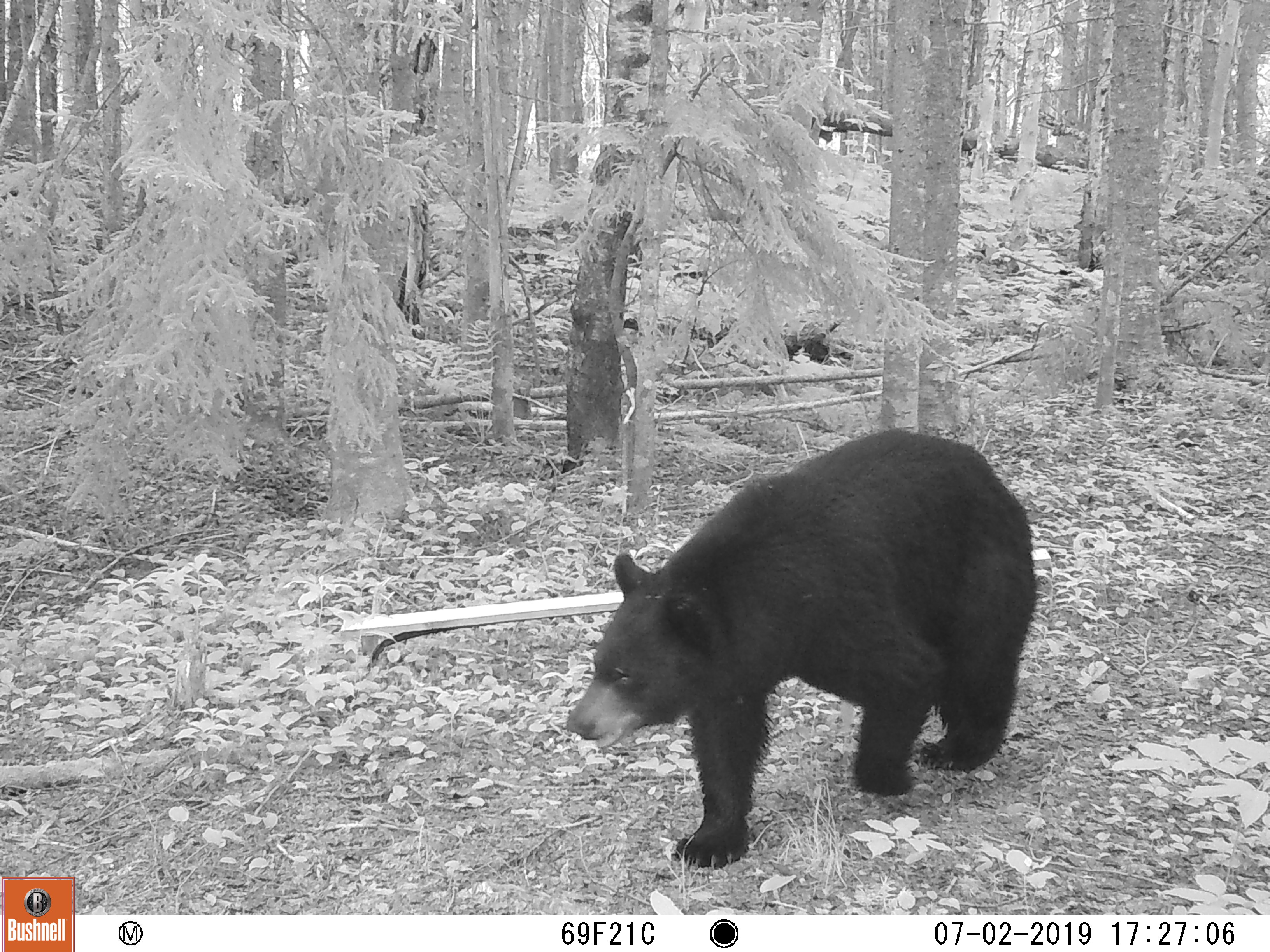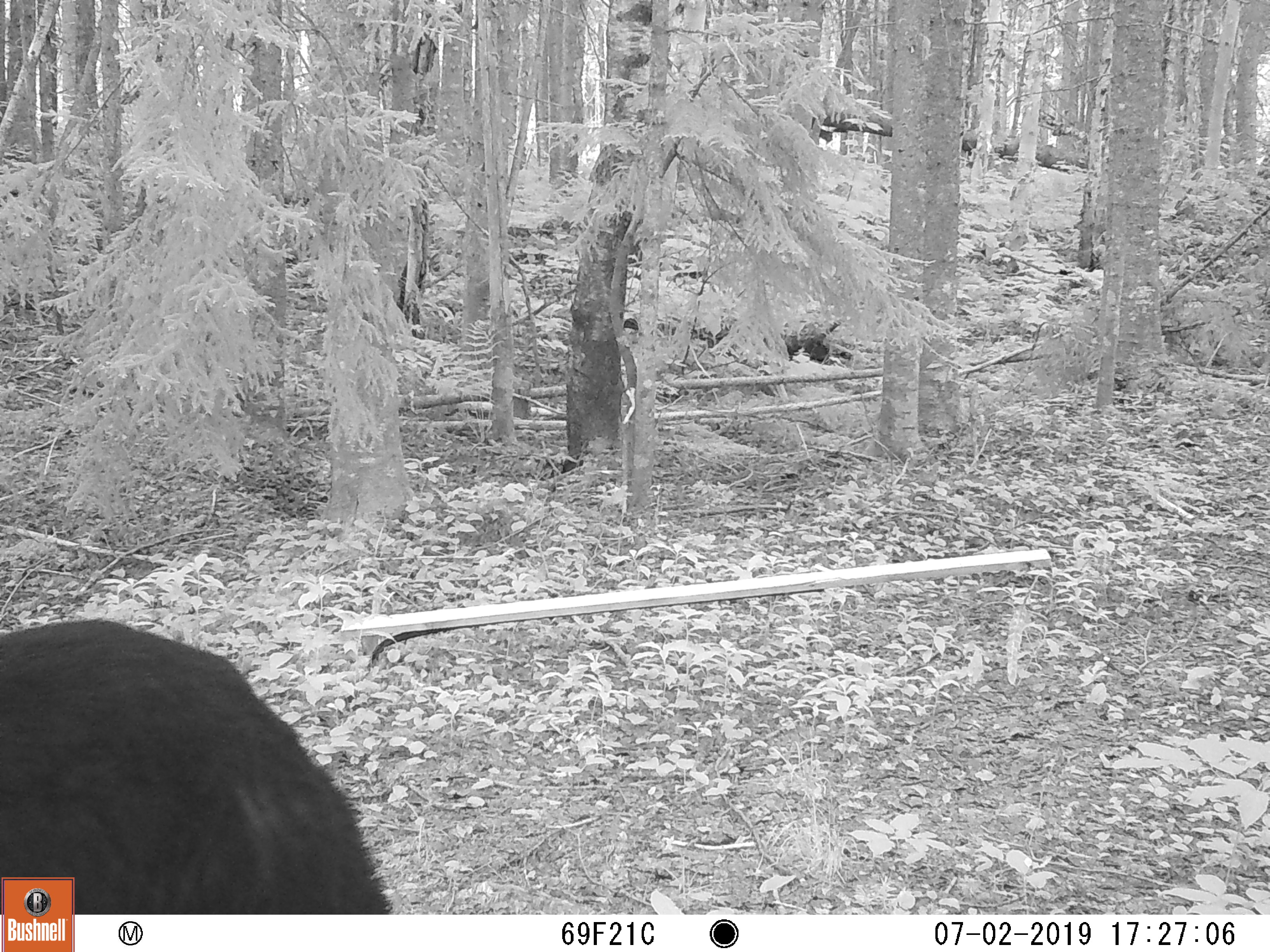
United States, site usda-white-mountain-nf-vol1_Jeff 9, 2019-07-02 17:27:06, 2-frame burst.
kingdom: Animalia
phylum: Chordata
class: Mammalia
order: Carnivora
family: Ursidae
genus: Ursus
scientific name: Ursus americanus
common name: black bear